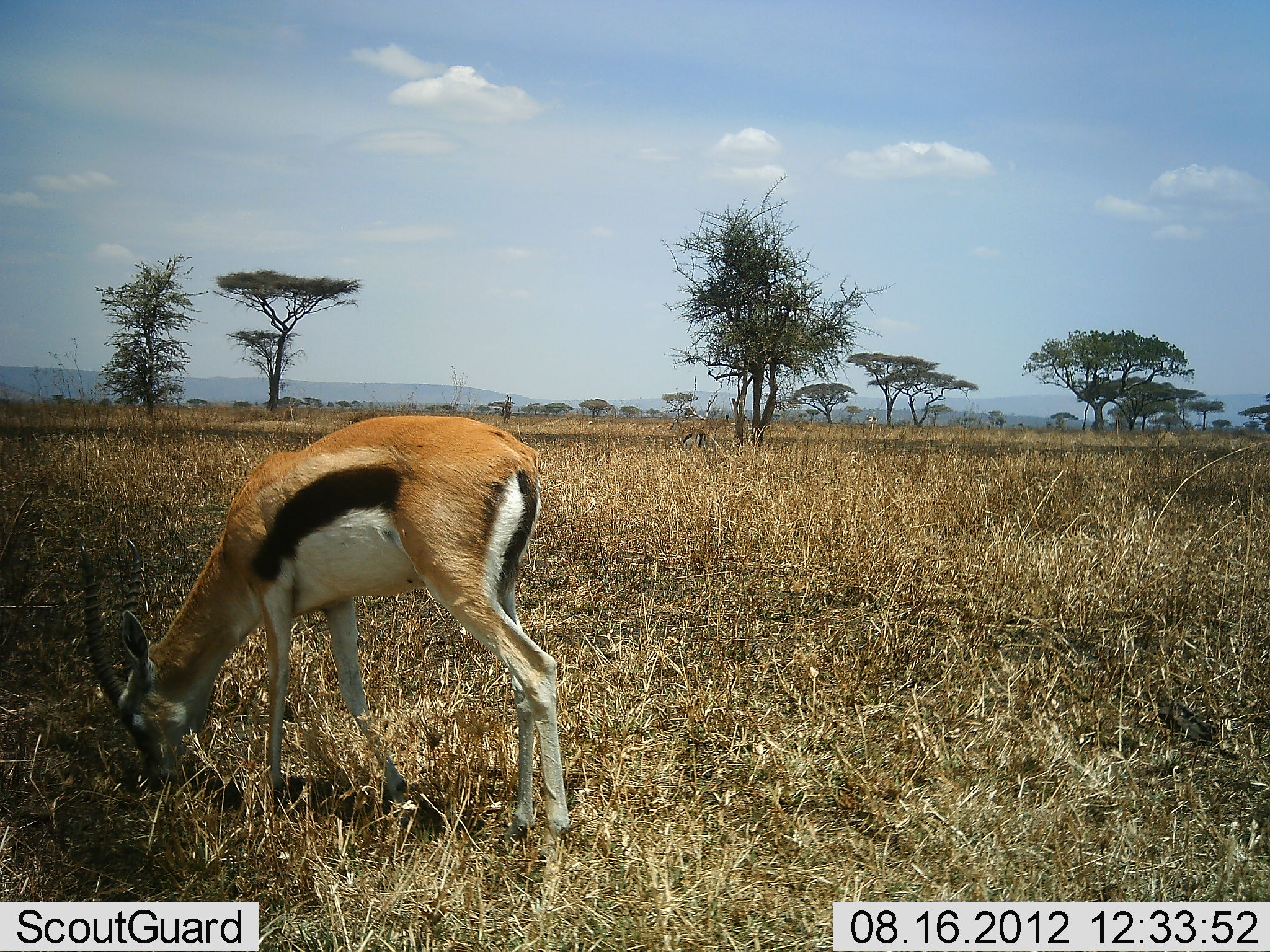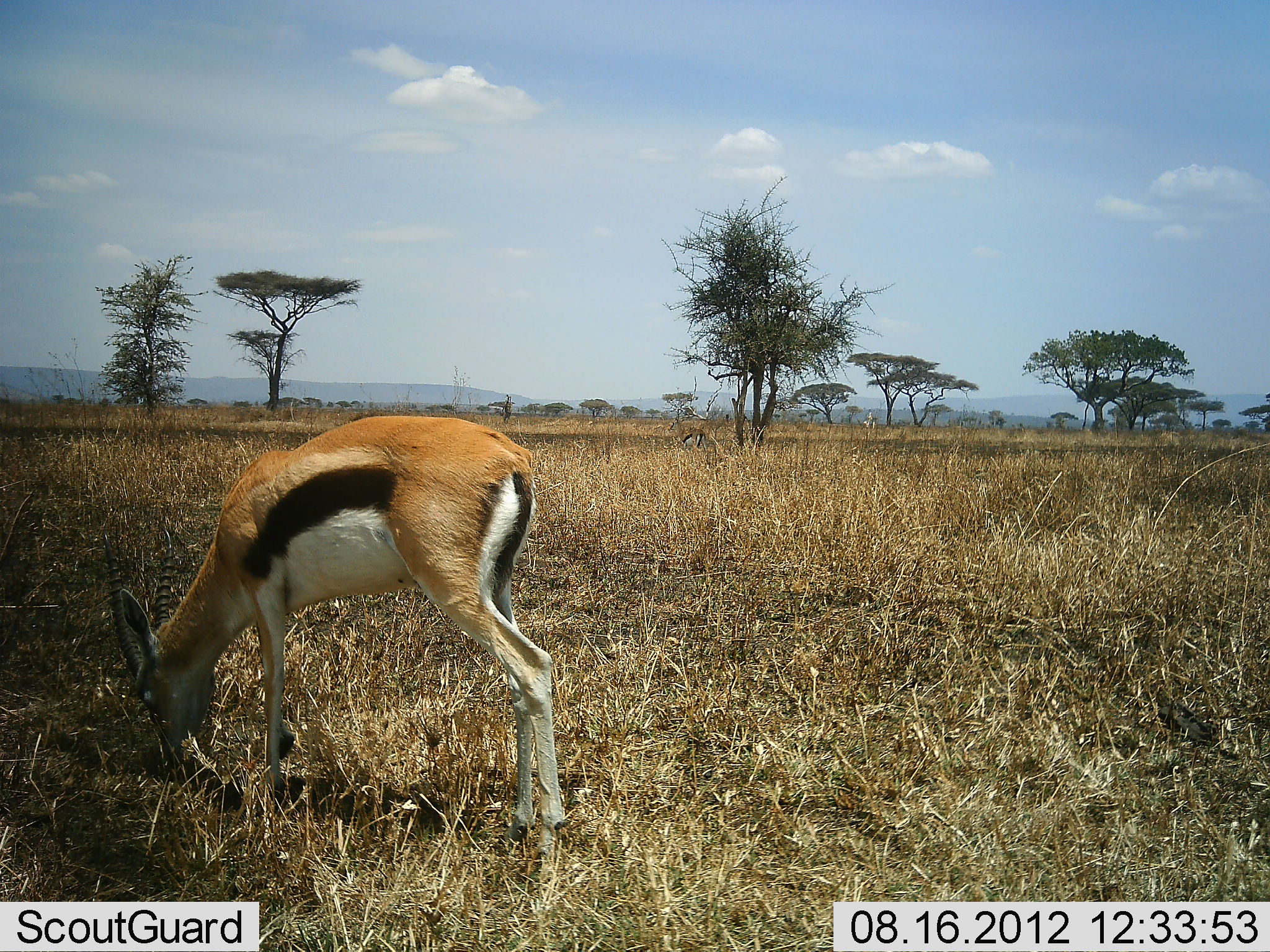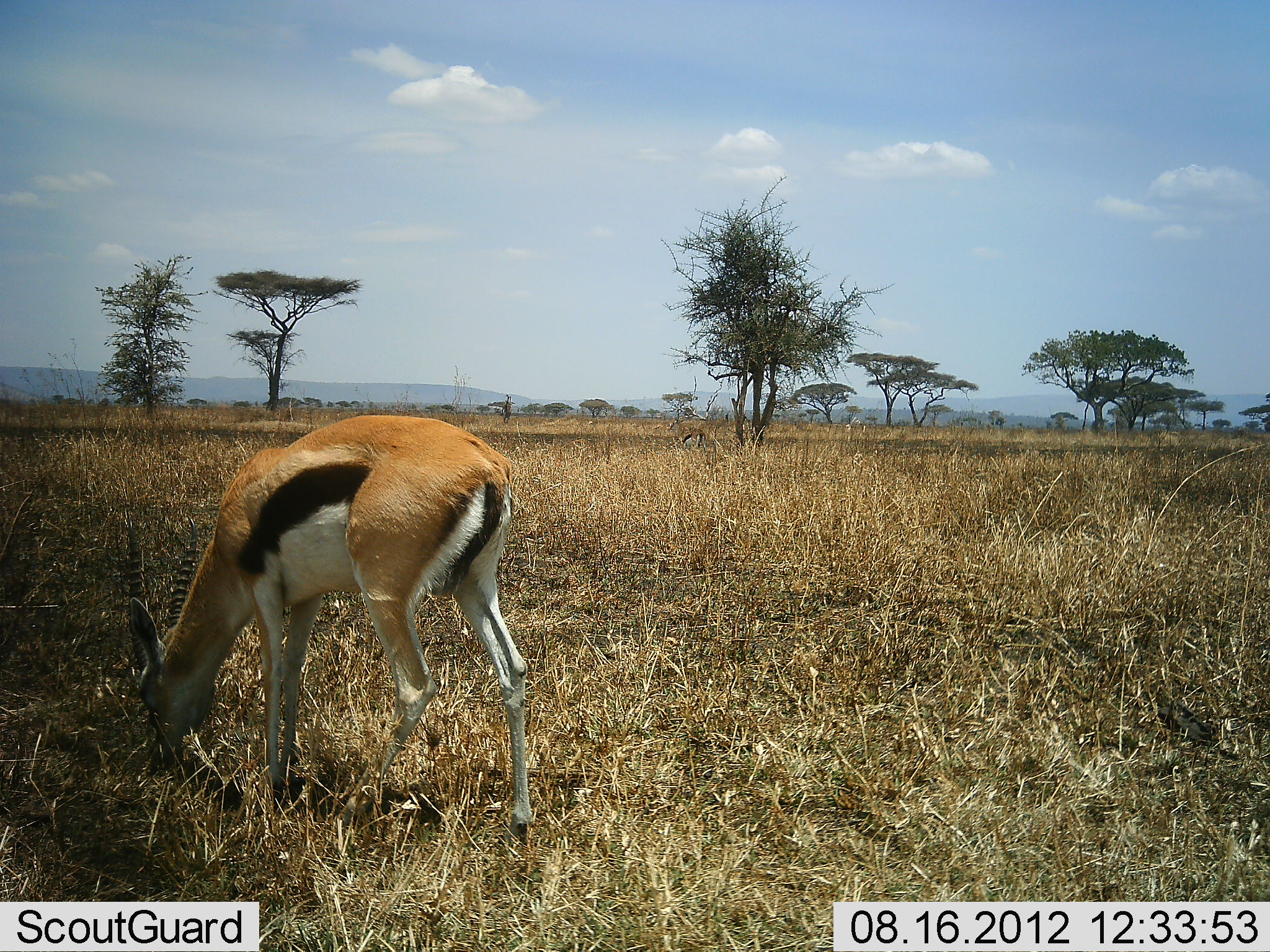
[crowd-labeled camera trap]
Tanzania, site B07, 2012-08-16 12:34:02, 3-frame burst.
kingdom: Animalia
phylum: Chordata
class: Mammalia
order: Artiodactyla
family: Bovidae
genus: Eudorcas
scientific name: Eudorcas thomsonii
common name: thomson's gazelle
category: gazellethomsons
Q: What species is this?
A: Gazellethomsons (thomson's gazelle) (Eudorcas thomsonii).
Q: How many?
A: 1.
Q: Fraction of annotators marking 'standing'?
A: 20%.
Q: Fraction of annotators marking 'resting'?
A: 0%.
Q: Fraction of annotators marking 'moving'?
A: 20%.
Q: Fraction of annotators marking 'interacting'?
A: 0%.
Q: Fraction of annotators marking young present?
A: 0%.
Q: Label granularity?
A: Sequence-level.